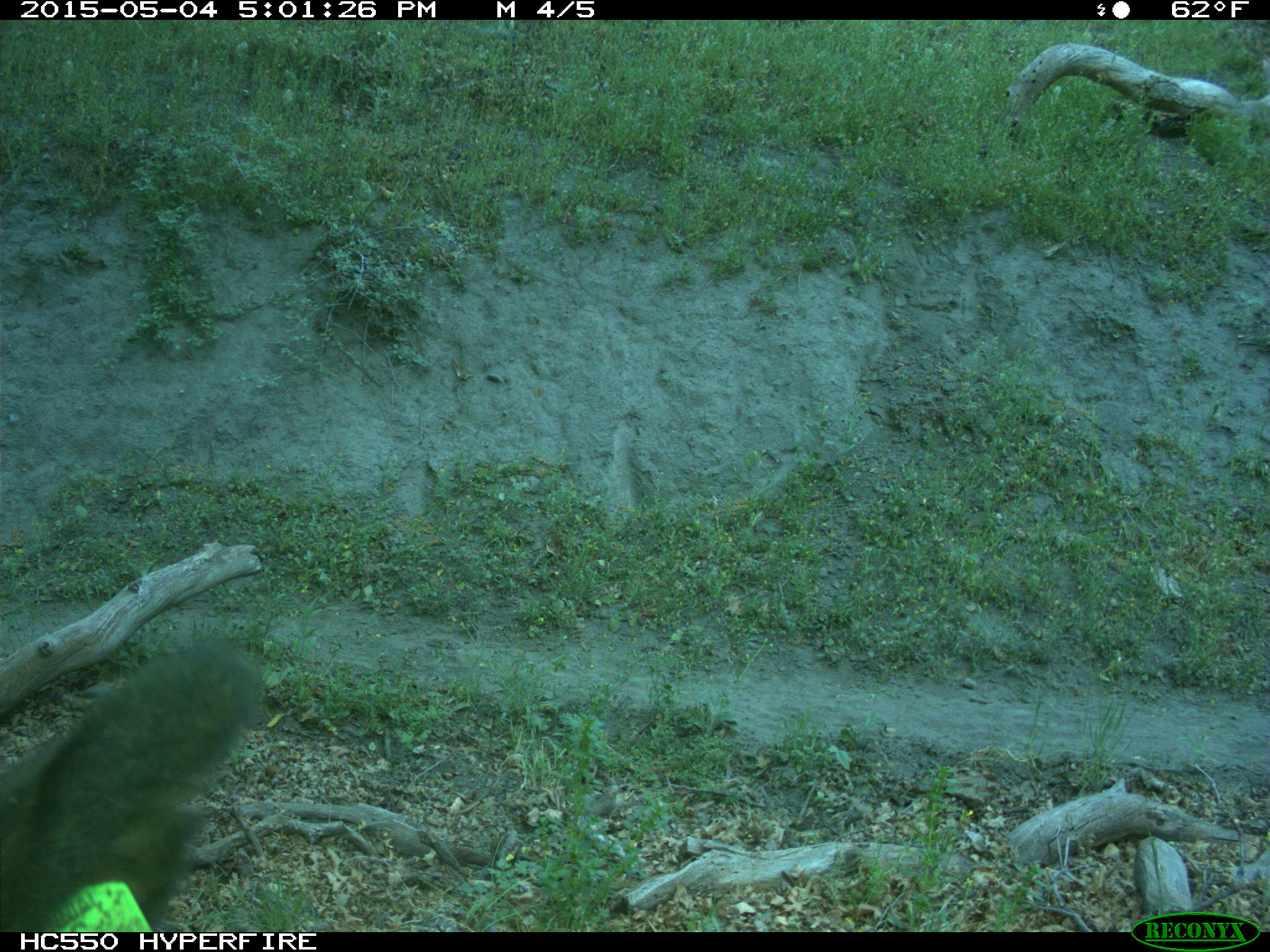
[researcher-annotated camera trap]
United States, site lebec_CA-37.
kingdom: Animalia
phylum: Chordata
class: Mammalia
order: Artiodactyla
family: Bovidae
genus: Bos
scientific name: Bos taurus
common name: domestic cow